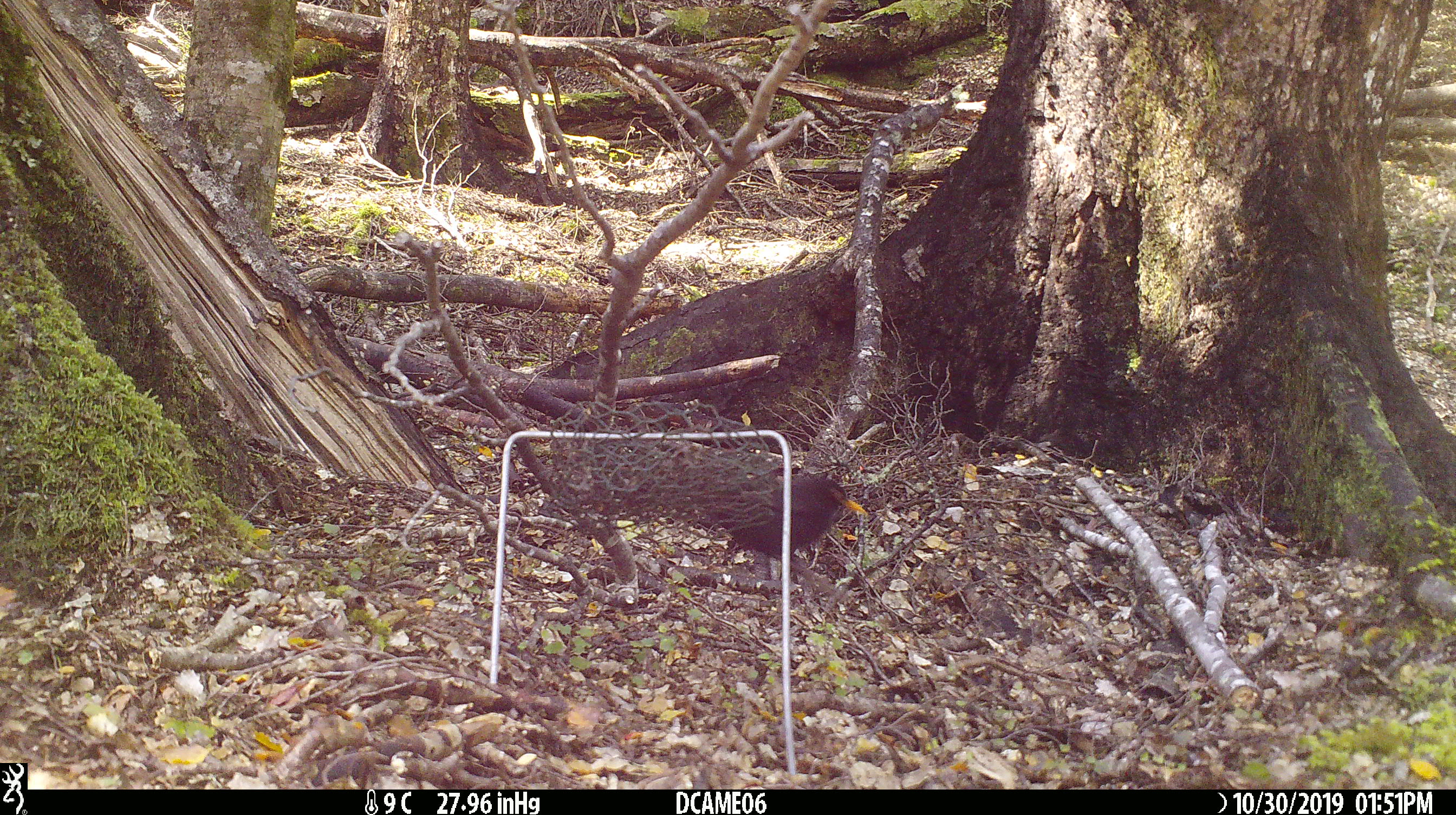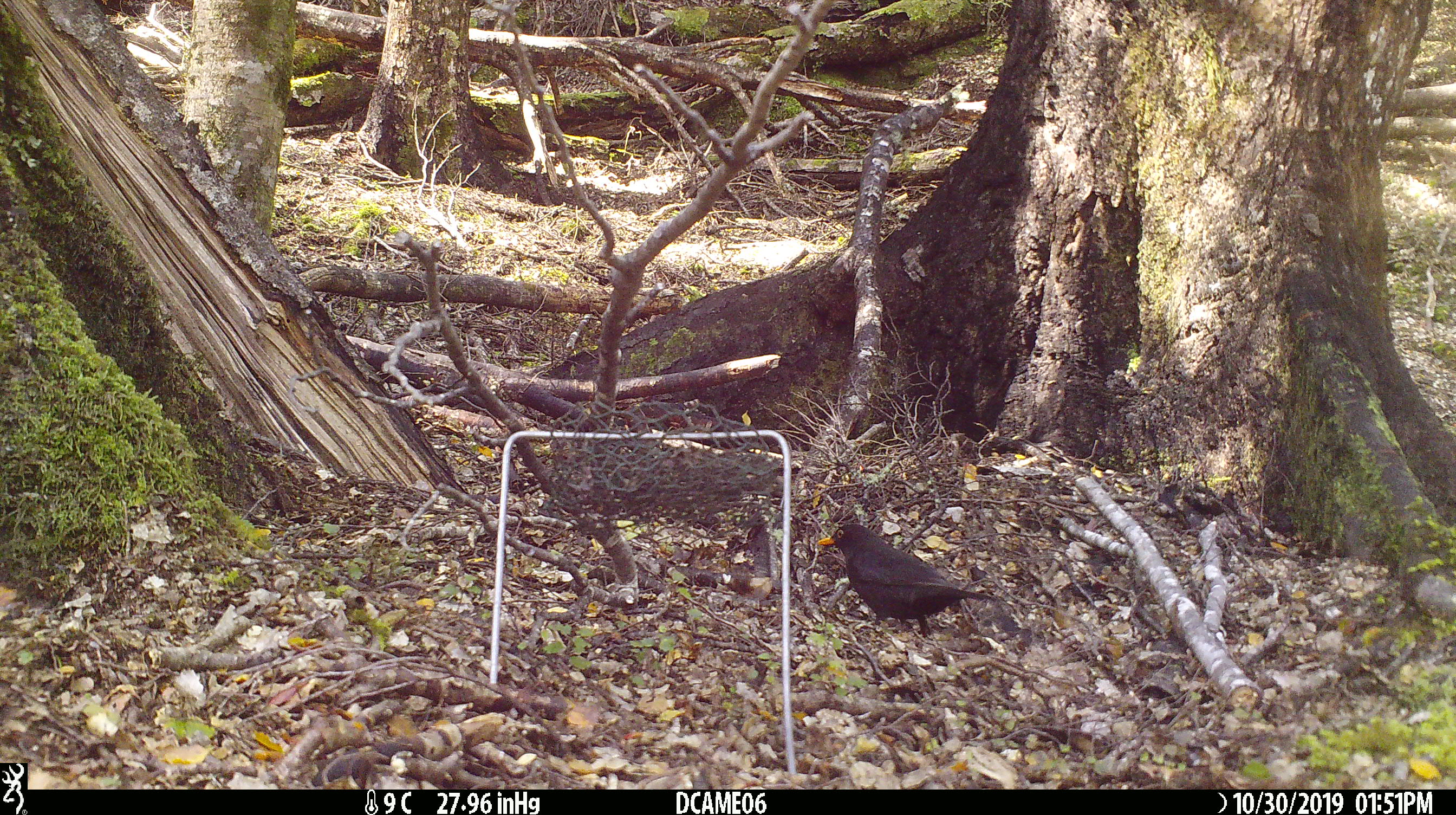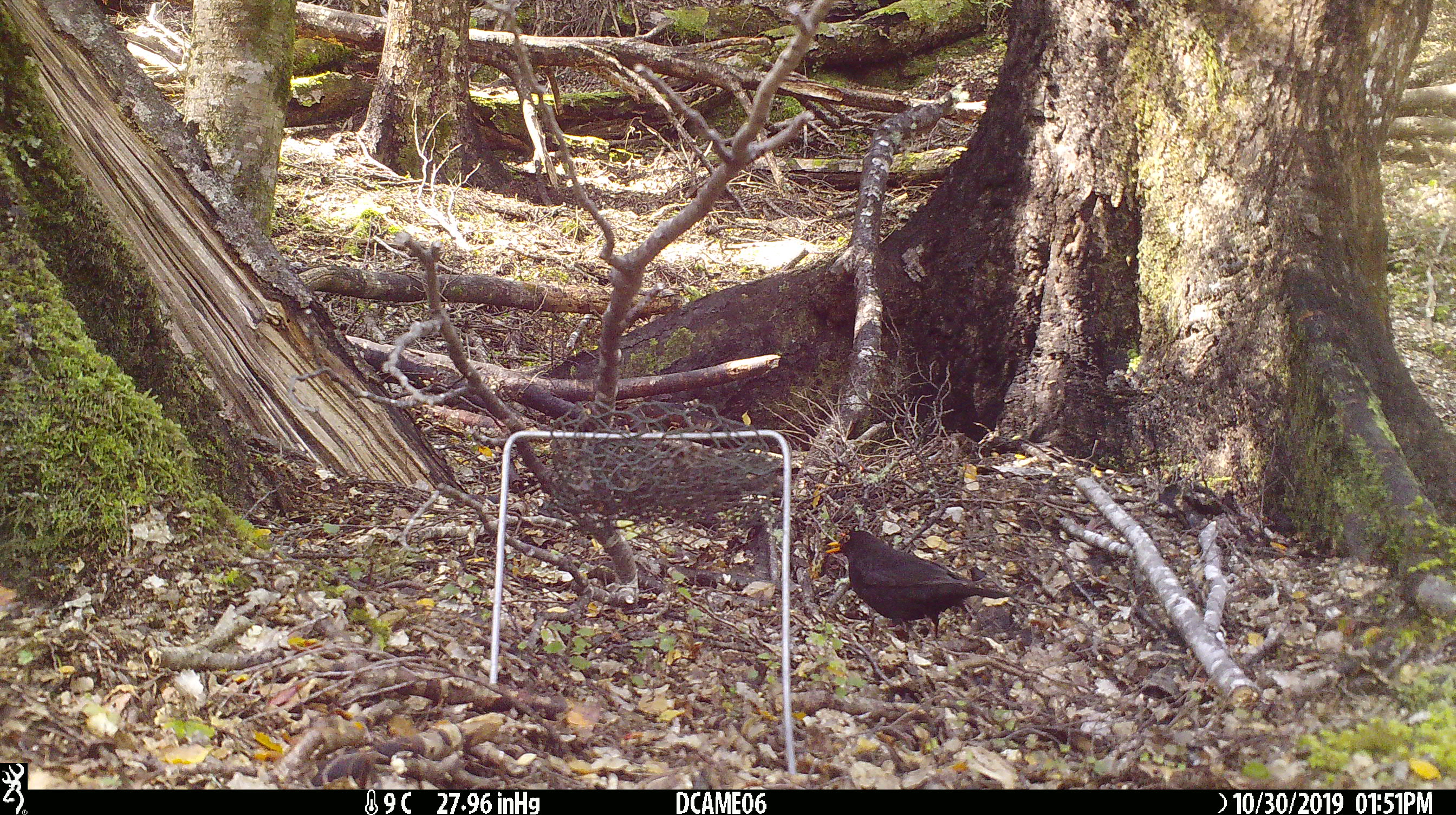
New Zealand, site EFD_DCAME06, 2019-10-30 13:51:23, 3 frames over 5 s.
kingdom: Animalia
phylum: Chordata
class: Aves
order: Passeriformes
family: Turdidae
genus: Turdus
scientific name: Turdus merula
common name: eurasian blackbird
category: blackbird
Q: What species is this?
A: Blackbird (eurasian blackbird) (Turdus merula).